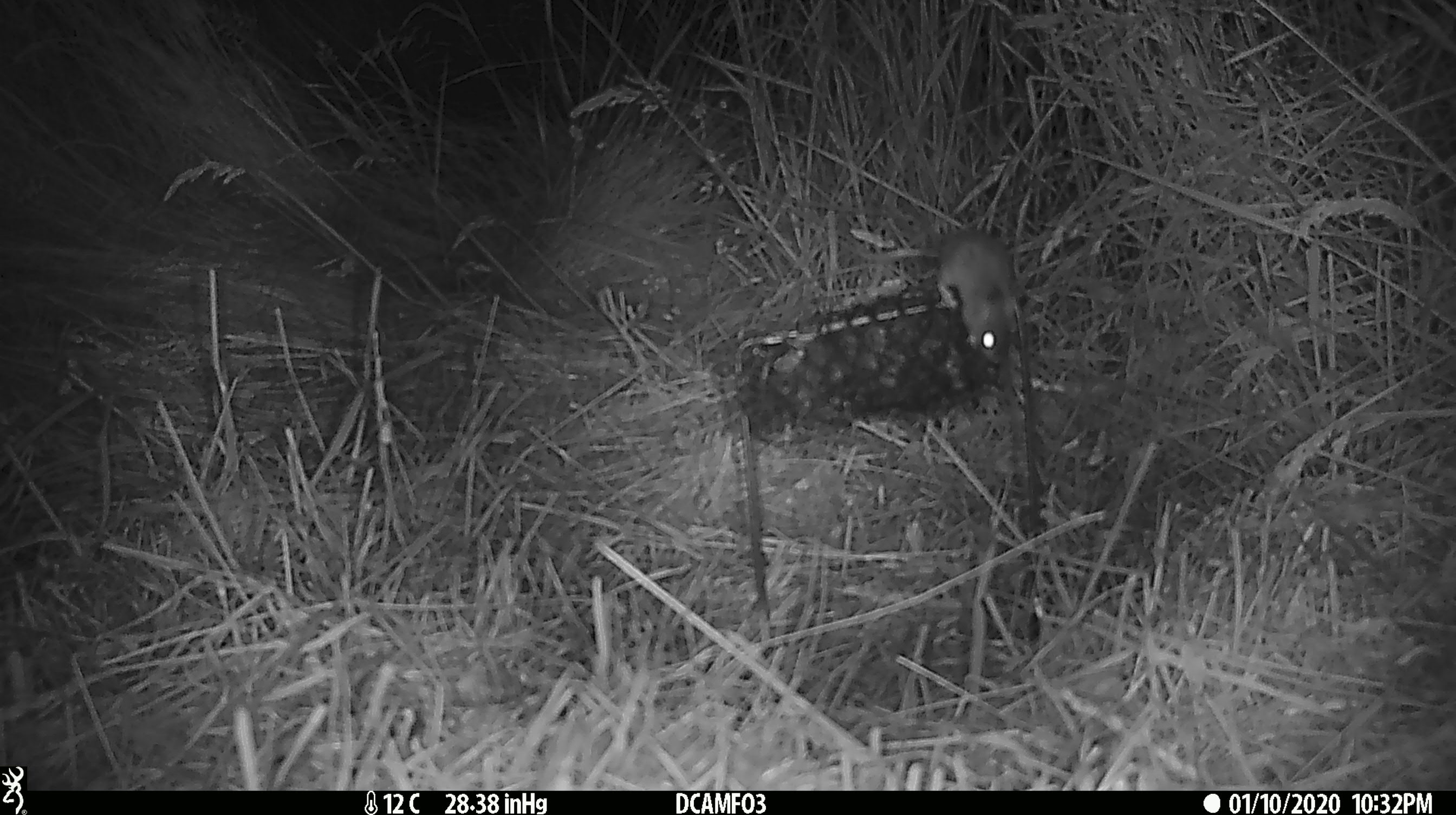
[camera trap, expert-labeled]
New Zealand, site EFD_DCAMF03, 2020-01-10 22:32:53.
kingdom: Animalia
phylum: Chordata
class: Mammalia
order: Rodentia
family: Muridae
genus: Mus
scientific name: Mus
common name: mouse